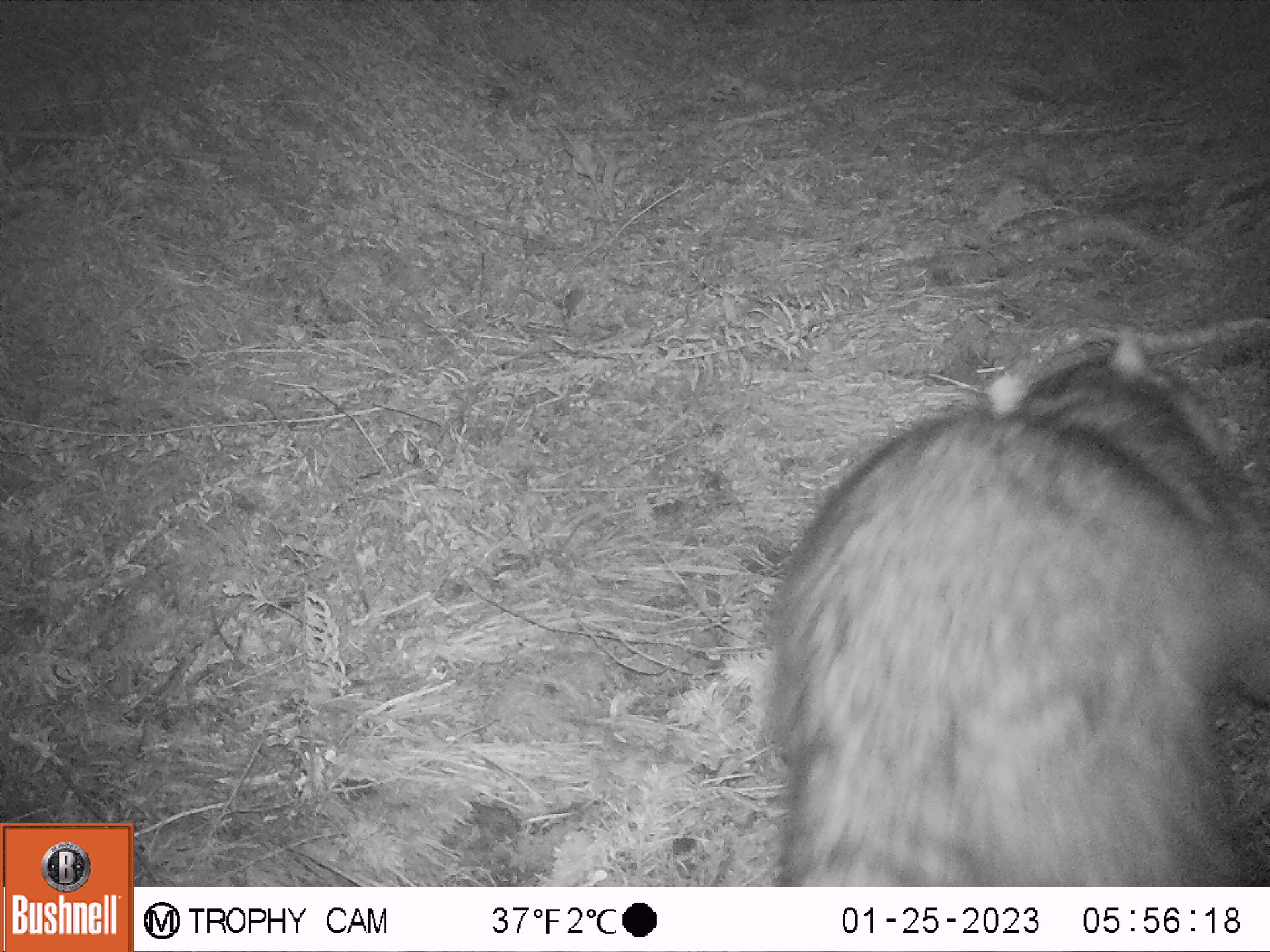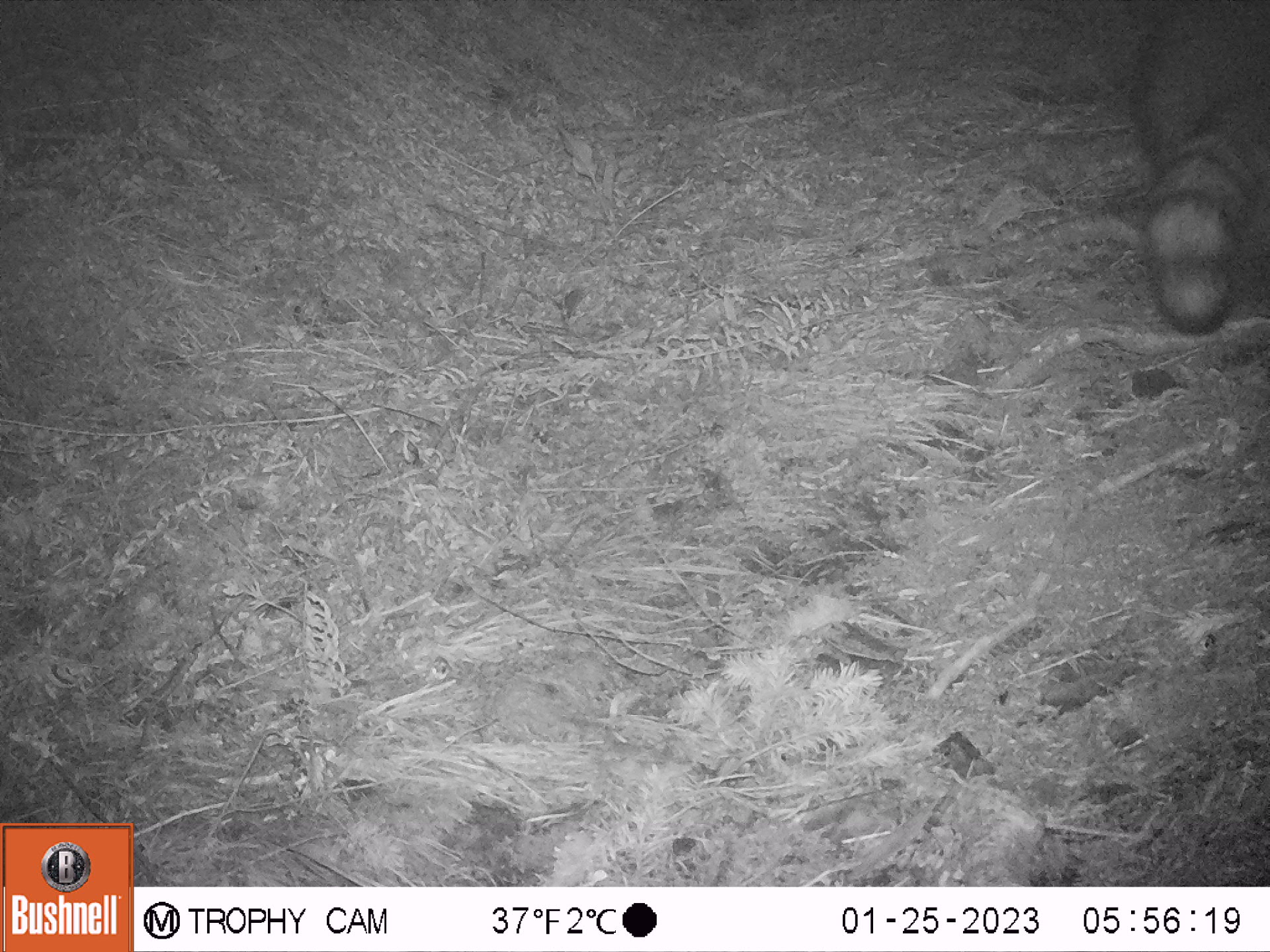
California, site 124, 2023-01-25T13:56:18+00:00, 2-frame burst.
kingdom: Animalia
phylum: Chordata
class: Mammalia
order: Carnivora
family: Procyonidae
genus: Procyon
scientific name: Procyon lotor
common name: raccoon